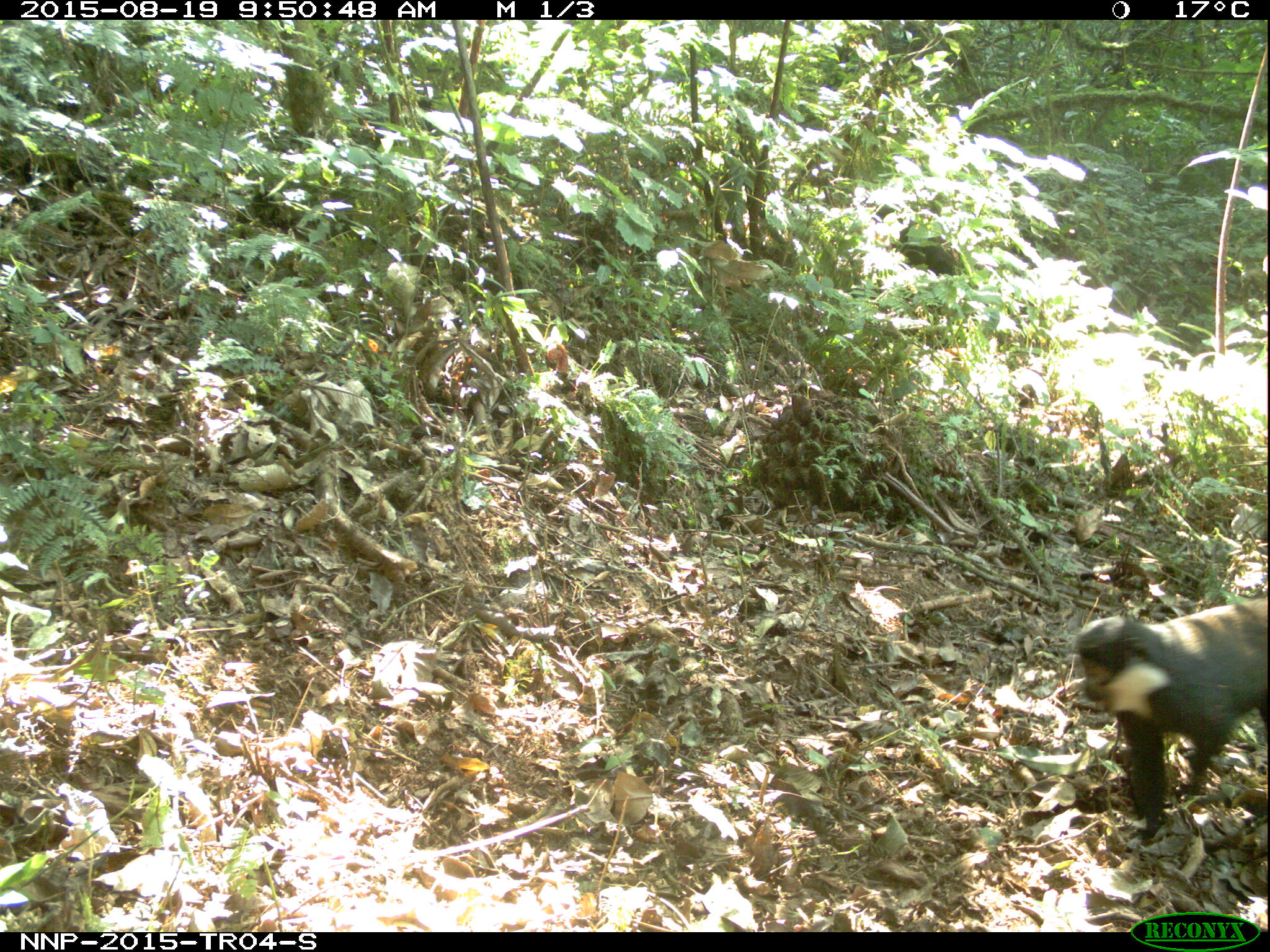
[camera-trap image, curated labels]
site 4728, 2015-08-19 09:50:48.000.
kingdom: Animalia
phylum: Chordata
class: Mammalia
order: Primates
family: Cercopithecidae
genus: Allochrocebus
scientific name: Allochrocebus lhoesti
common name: l'hoest's monkey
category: cercopithecus lhoesti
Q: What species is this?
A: Cercopithecus lhoesti (l'hoest's monkey) (Allochrocebus lhoesti).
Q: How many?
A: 1.